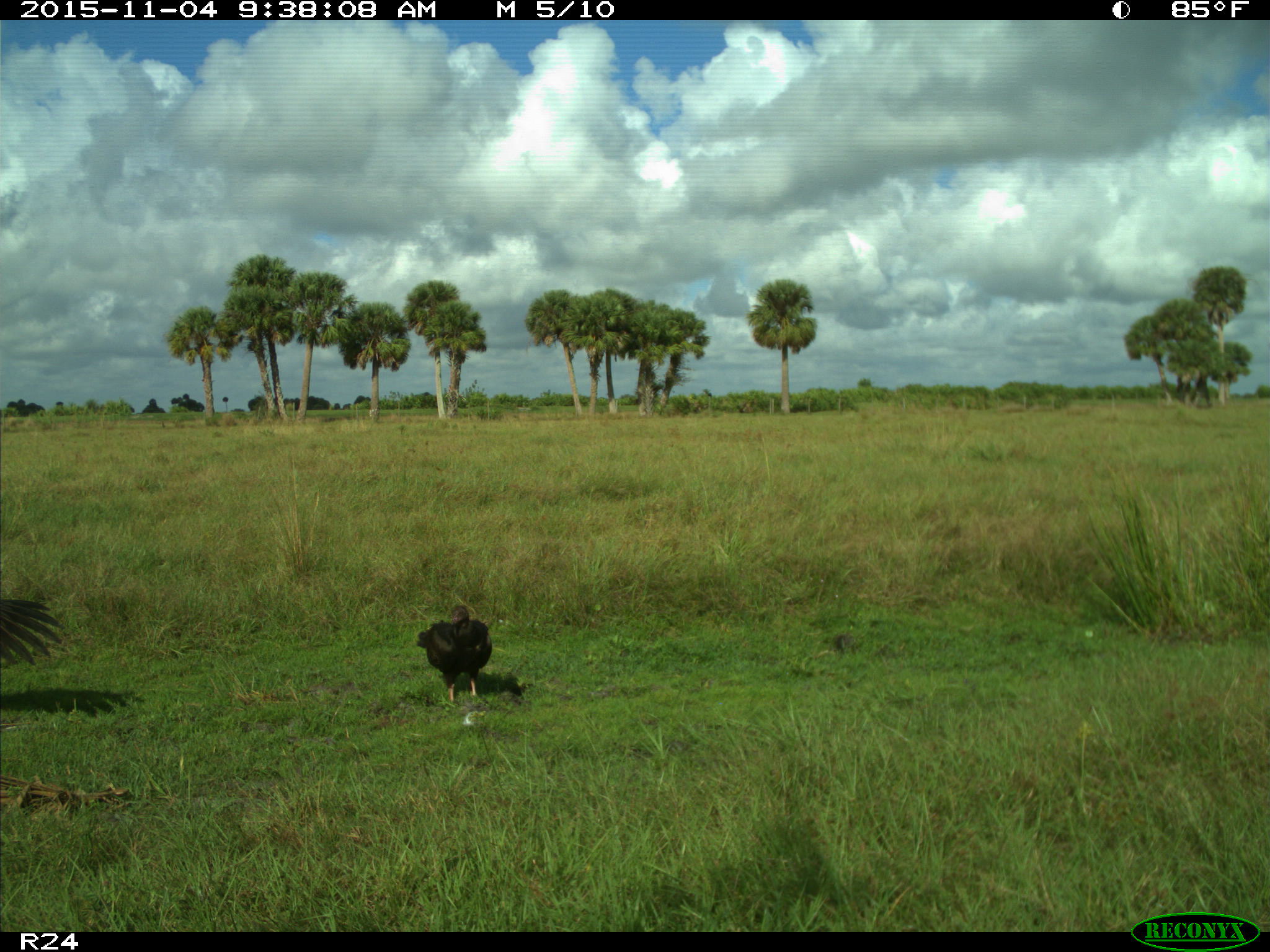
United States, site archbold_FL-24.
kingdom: Animalia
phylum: Chordata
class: Aves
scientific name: Aves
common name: birds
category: unidentified bird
Unidentified bird (birds) (Aves).